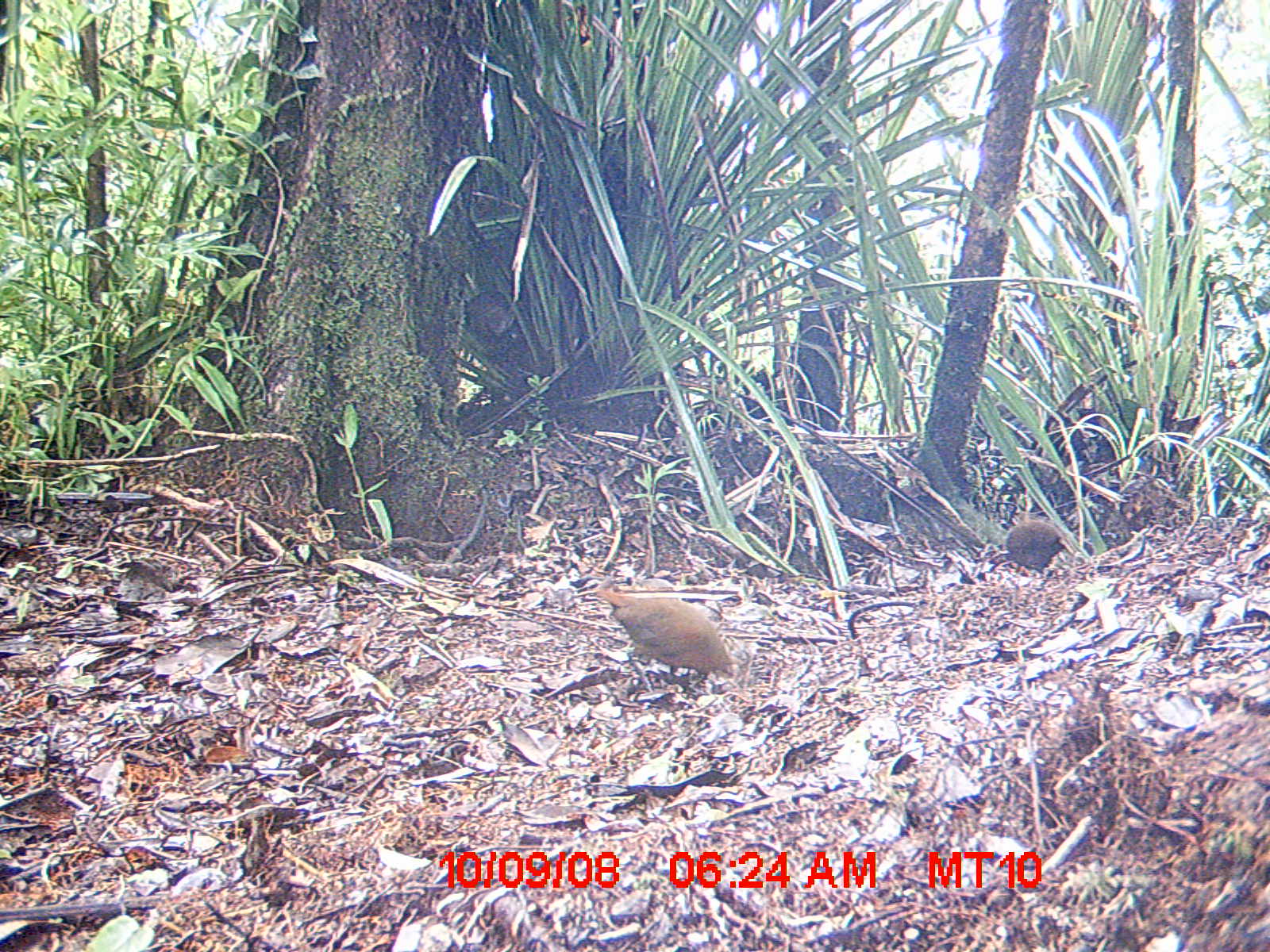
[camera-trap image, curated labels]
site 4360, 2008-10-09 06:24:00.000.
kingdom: Animalia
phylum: Chordata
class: Aves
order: Gruiformes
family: Sarothruridae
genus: Mentocrex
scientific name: Mentocrex kioloides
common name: madagascar wood rail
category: canirallus kioloides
Canirallus kioloides (madagascar wood rail) (Mentocrex kioloides), count 2.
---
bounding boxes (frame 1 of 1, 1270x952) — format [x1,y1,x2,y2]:
canirallus kioloides: [570,574,739,692]